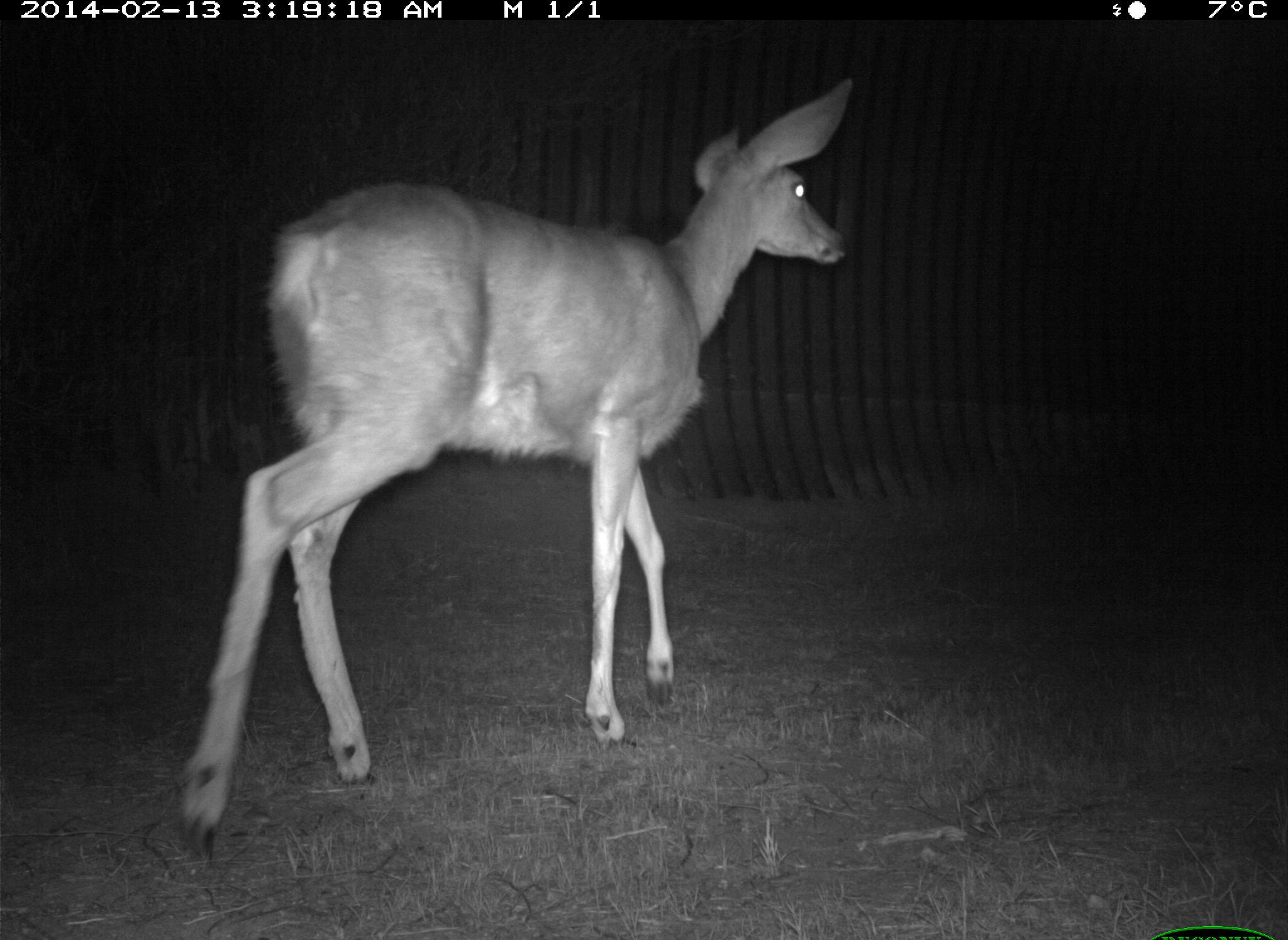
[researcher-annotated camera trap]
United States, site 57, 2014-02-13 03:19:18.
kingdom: Animalia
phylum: Chordata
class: Mammalia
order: Artiodactyla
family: Cervidae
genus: Odocoileus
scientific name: Odocoileus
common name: deer